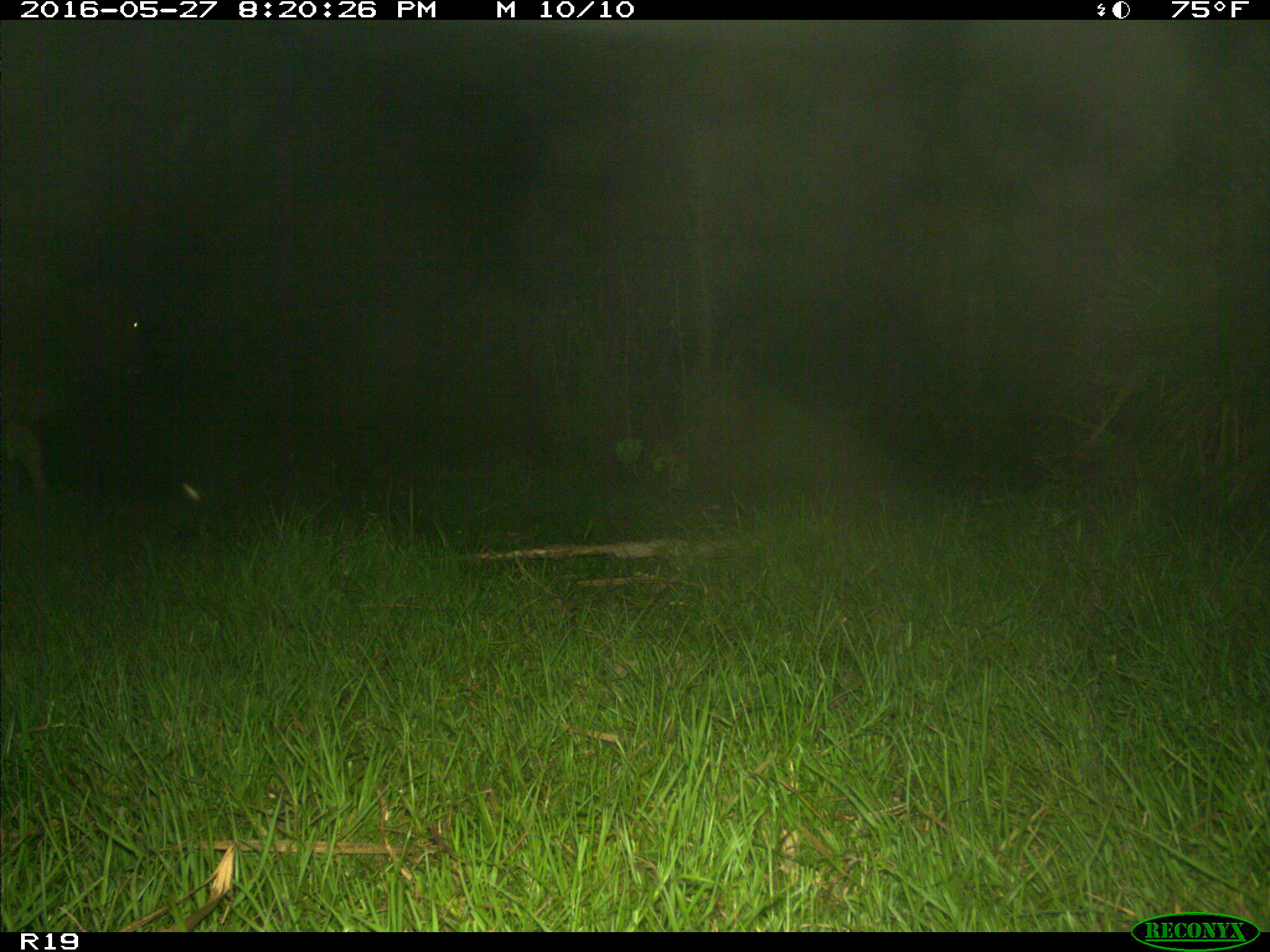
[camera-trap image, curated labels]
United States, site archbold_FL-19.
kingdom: Animalia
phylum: Chordata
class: Mammalia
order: Artiodactyla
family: Bovidae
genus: Bos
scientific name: Bos taurus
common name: domestic cow